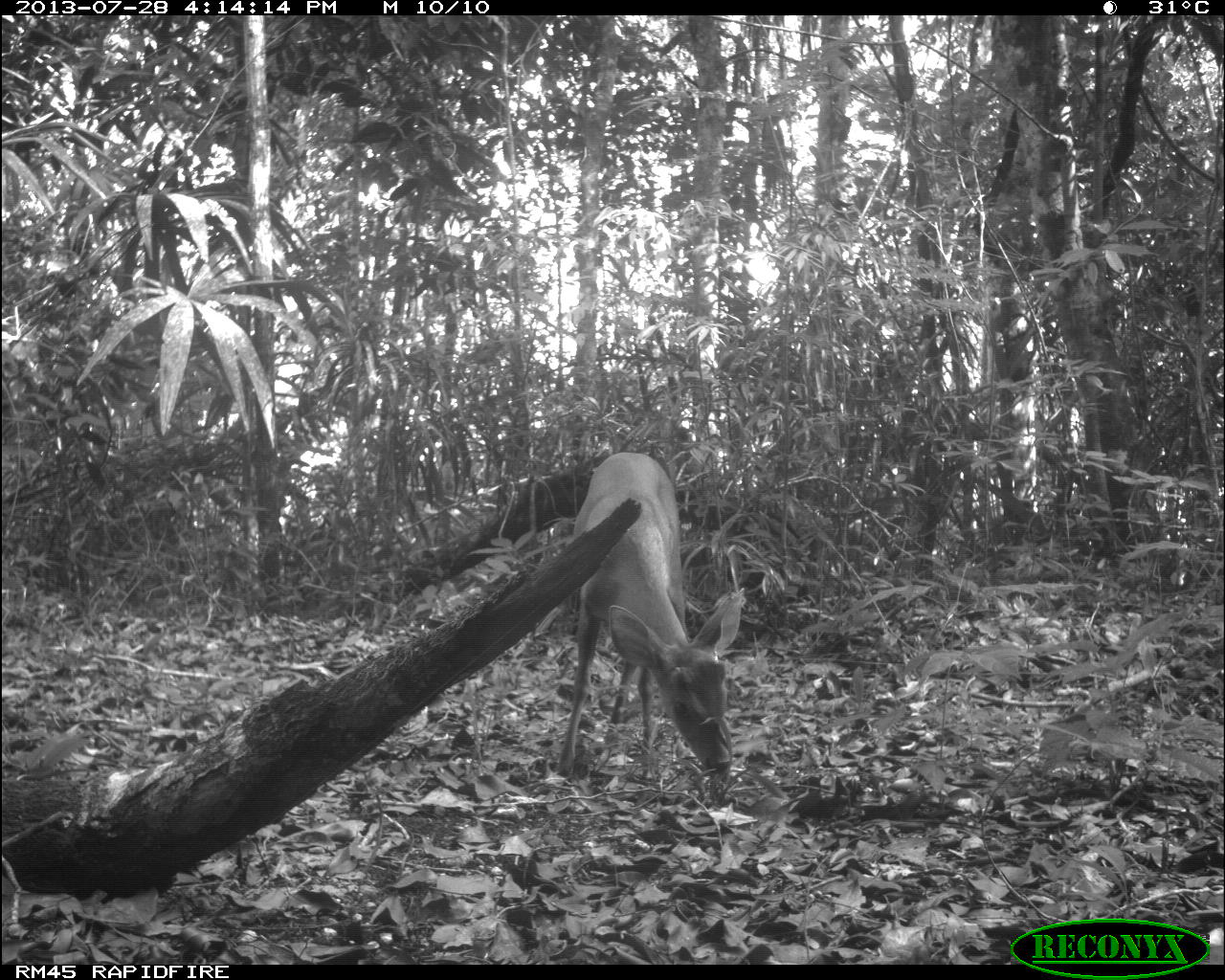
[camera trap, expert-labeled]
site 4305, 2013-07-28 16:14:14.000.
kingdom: Animalia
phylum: Chordata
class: Mammalia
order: Artiodactyla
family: Cervidae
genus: Mazama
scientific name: Mazama temama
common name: central american red brocket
Mazama temama (central american red brocket), count 1, sex male.